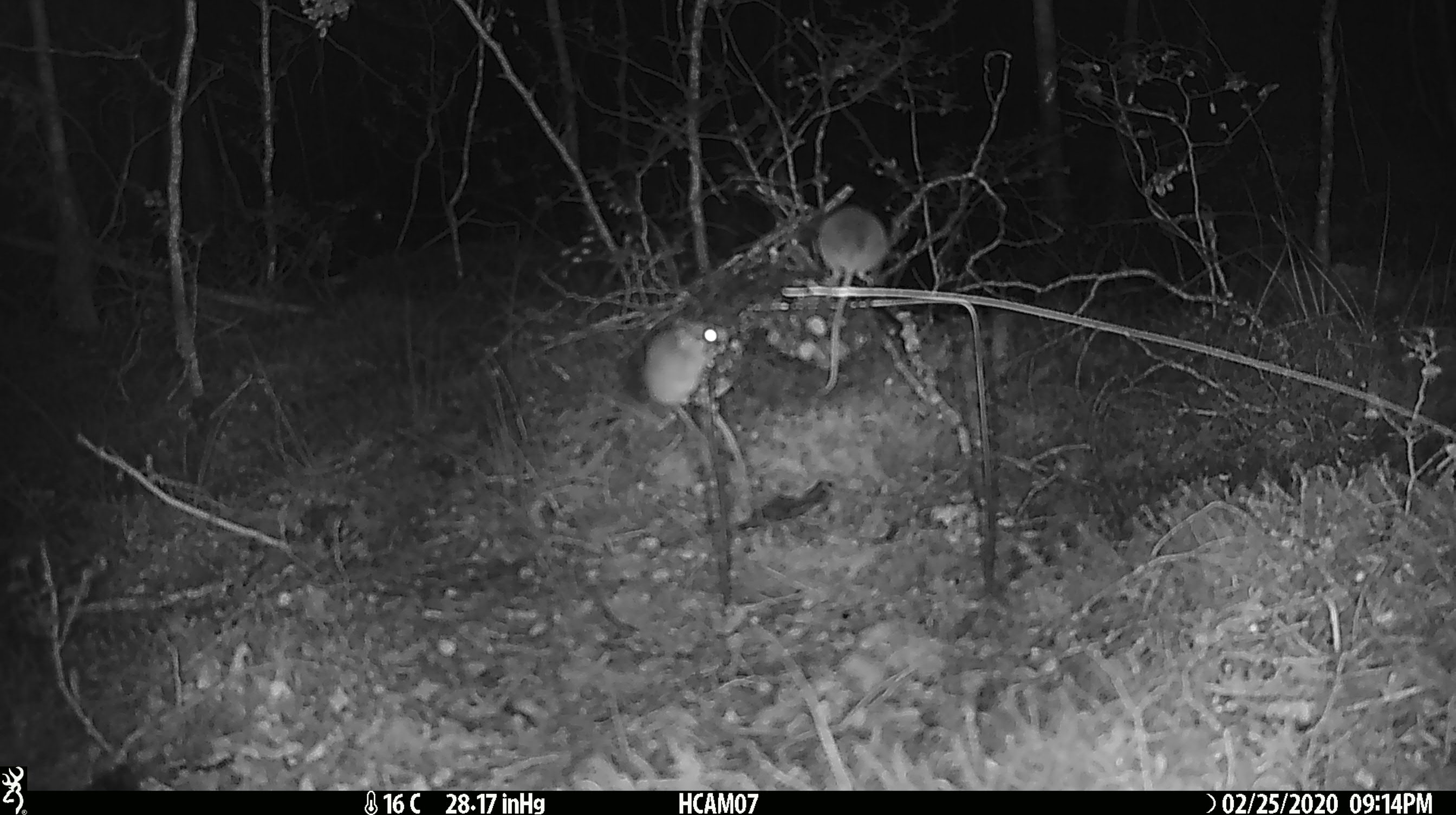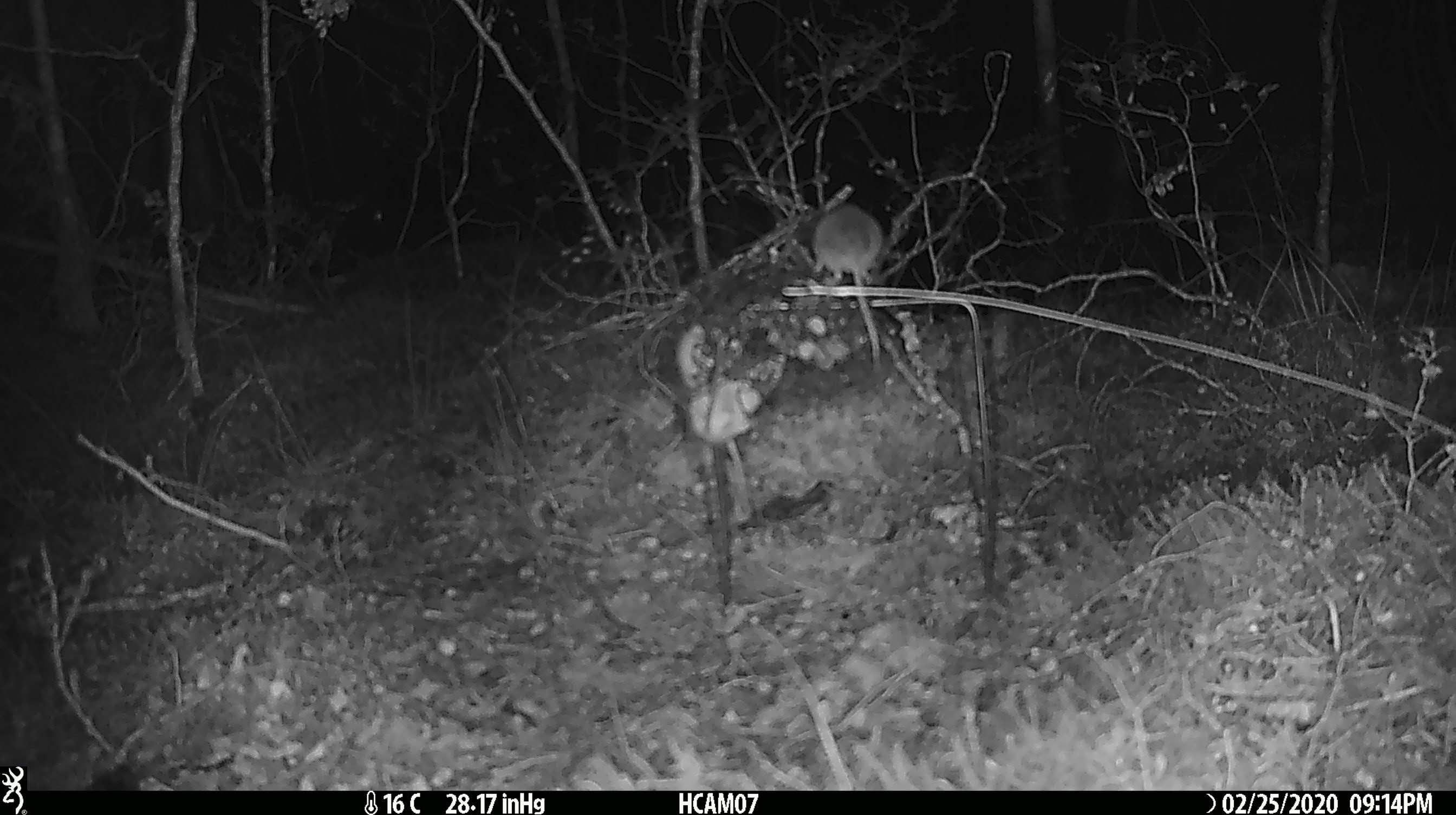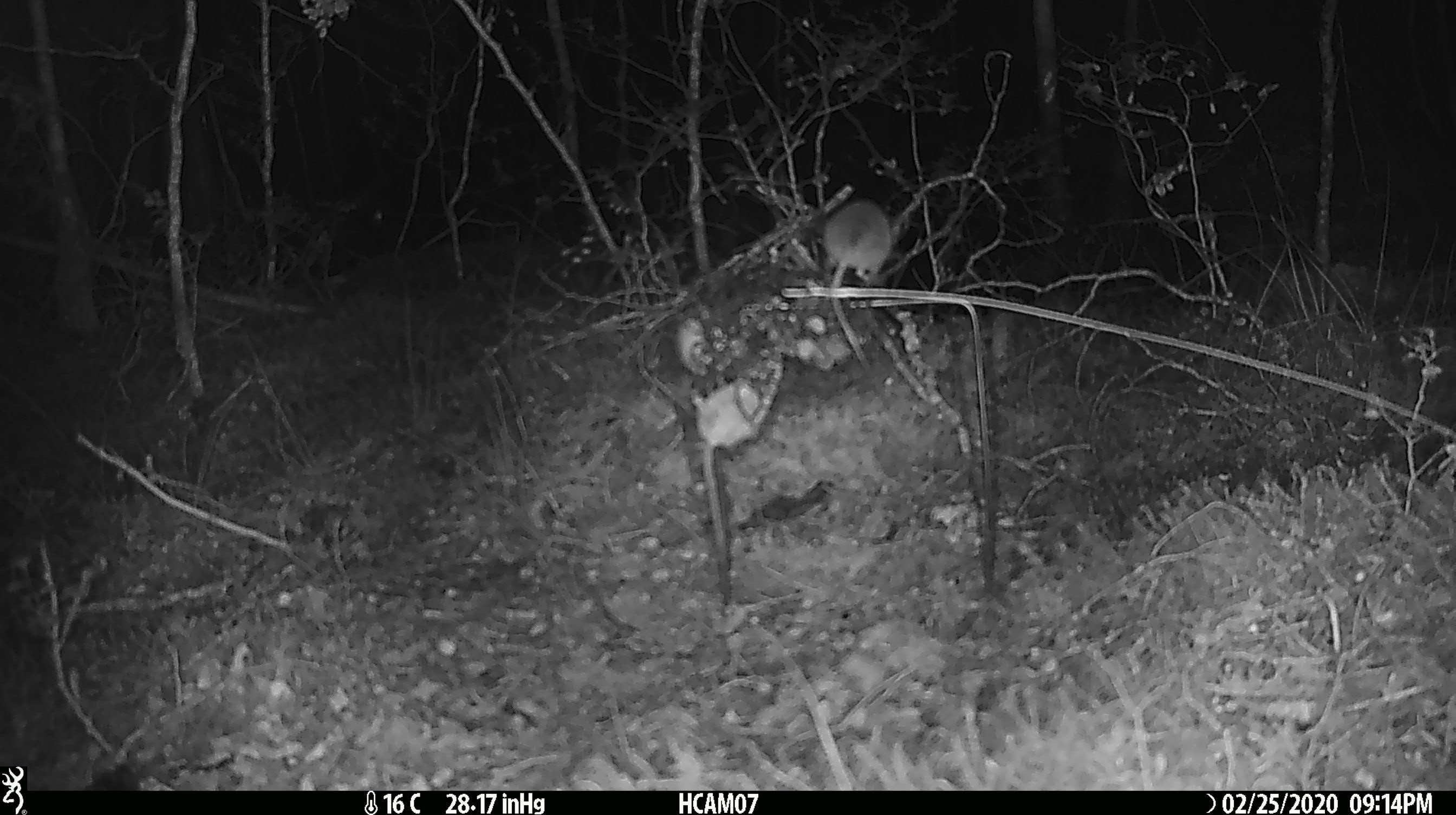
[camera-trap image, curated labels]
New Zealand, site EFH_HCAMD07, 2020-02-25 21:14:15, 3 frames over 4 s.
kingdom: Animalia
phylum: Chordata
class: Mammalia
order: Rodentia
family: Muridae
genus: Mus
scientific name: Mus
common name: mouse